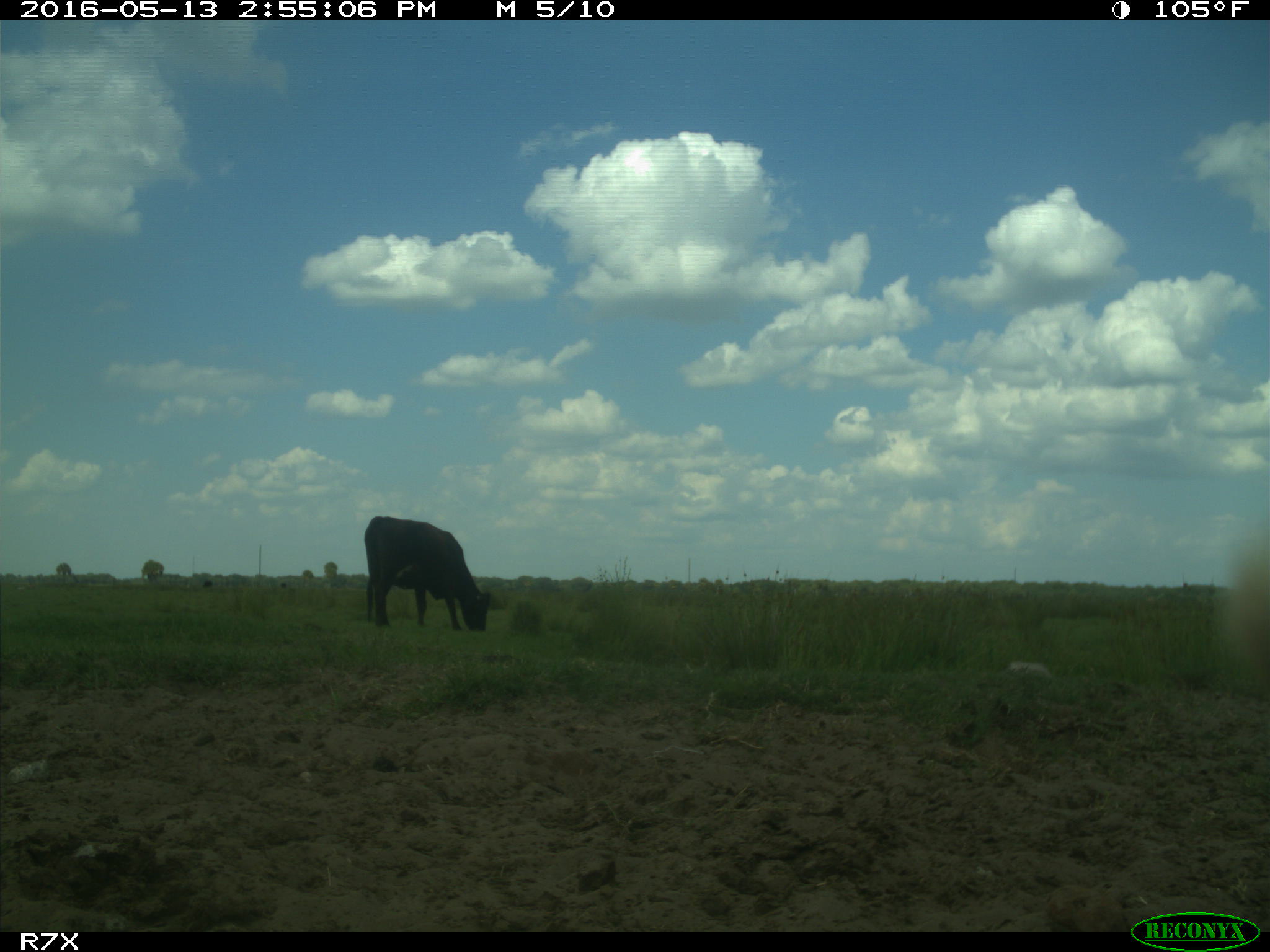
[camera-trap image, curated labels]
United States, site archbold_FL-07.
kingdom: Animalia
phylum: Chordata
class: Mammalia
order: Artiodactyla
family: Bovidae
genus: Bos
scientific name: Bos taurus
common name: domestic cow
Bos taurus (domestic cow).